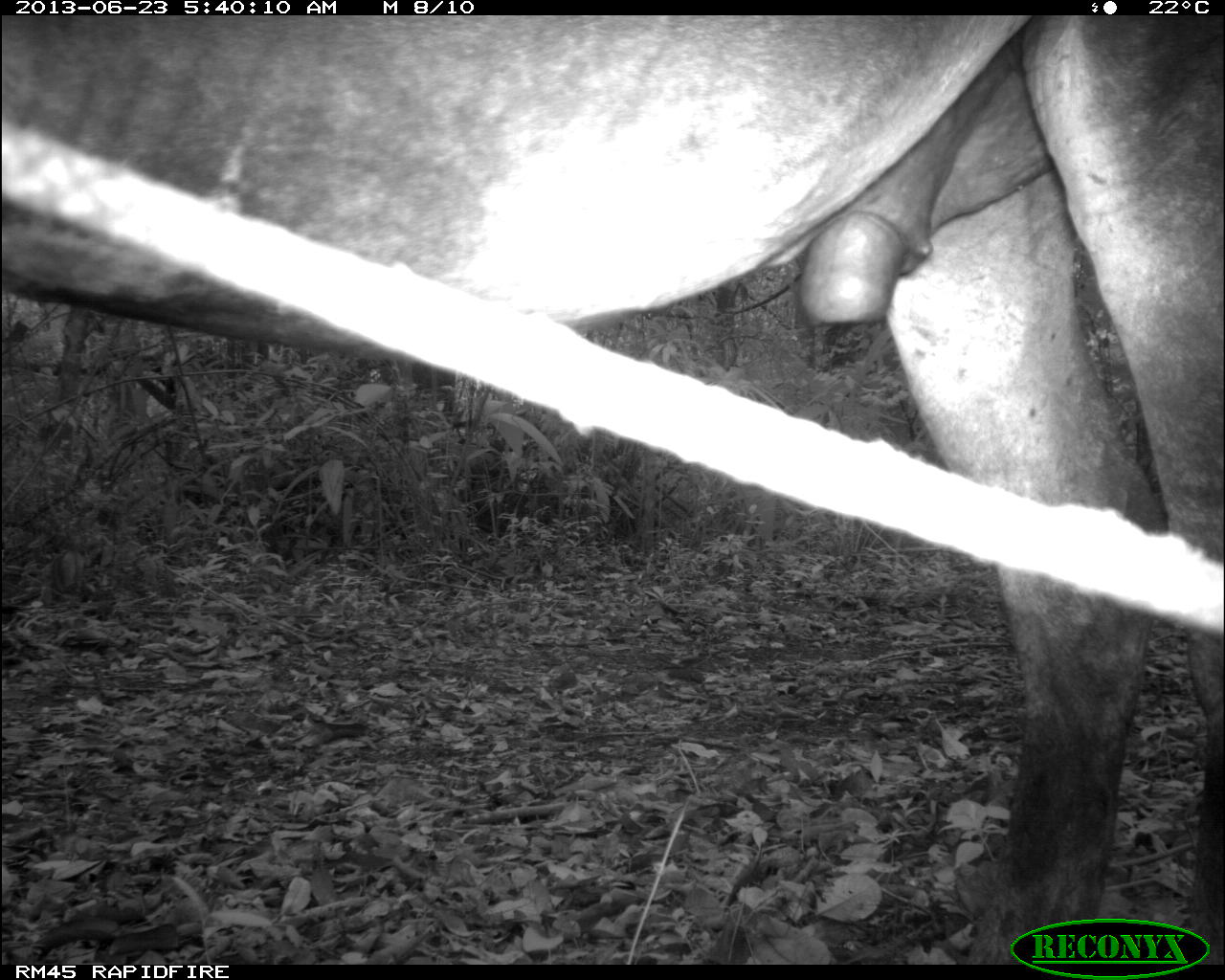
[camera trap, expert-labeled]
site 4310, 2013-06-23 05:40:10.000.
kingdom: Animalia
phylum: Chordata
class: Mammalia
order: Perissodactyla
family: Equidae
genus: Equus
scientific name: Equus ferus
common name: wild horse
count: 1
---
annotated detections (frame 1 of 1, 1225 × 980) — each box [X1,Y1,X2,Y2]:
equus ferus: [3,13,1225,963]